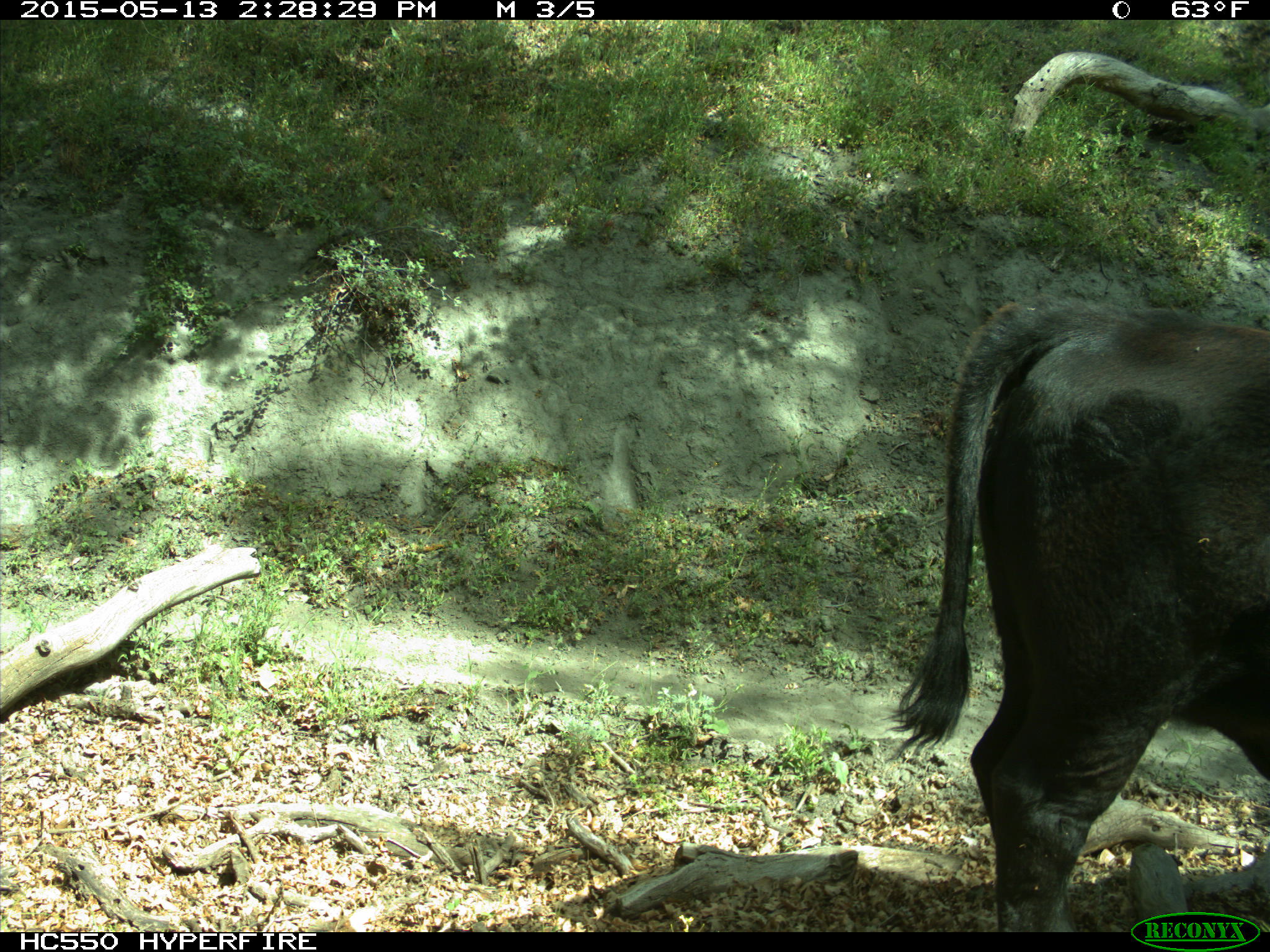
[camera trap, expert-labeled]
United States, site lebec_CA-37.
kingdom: Animalia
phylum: Chordata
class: Mammalia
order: Artiodactyla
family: Bovidae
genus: Bos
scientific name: Bos taurus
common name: domestic cow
Bos taurus (domestic cow).